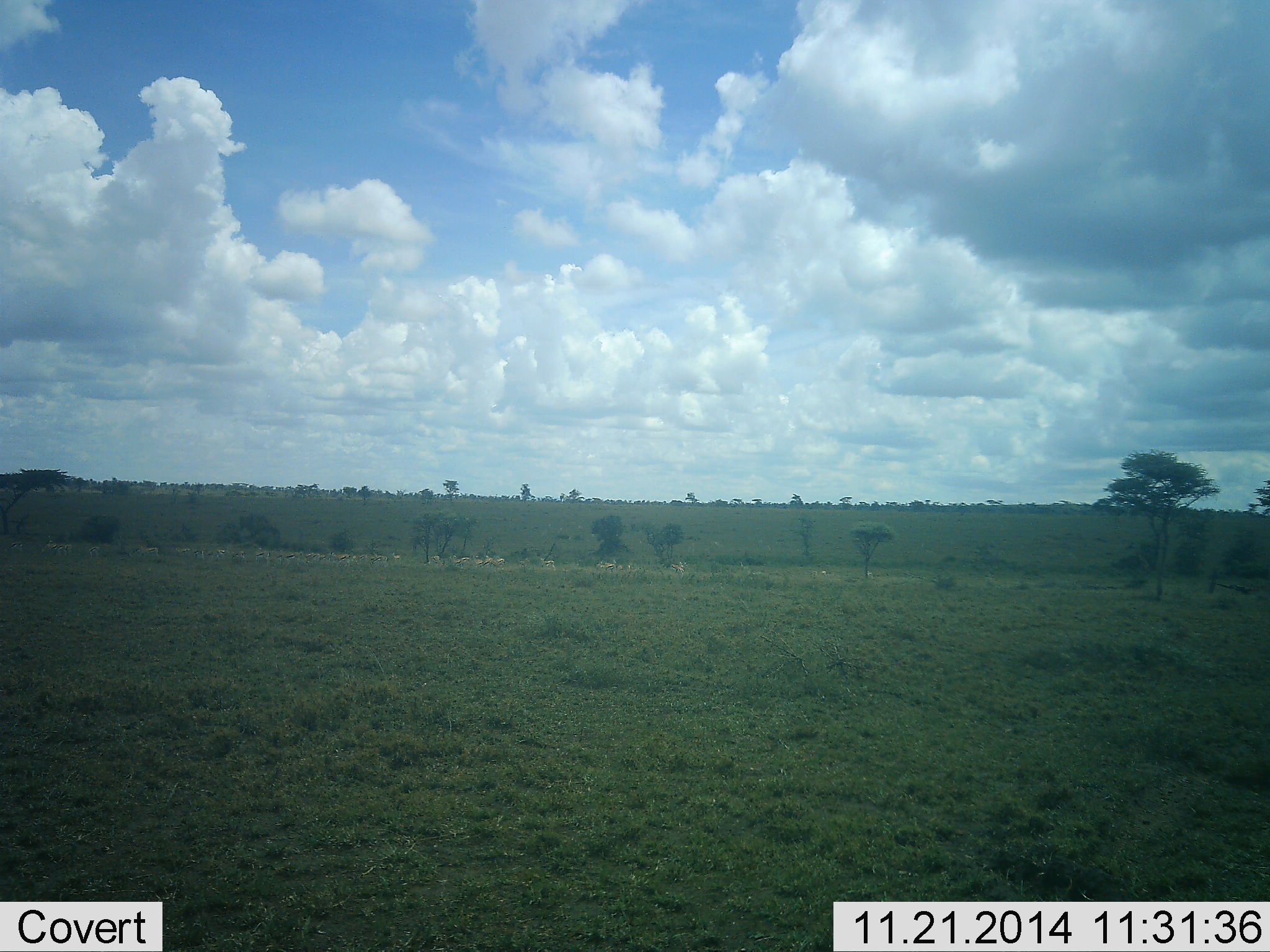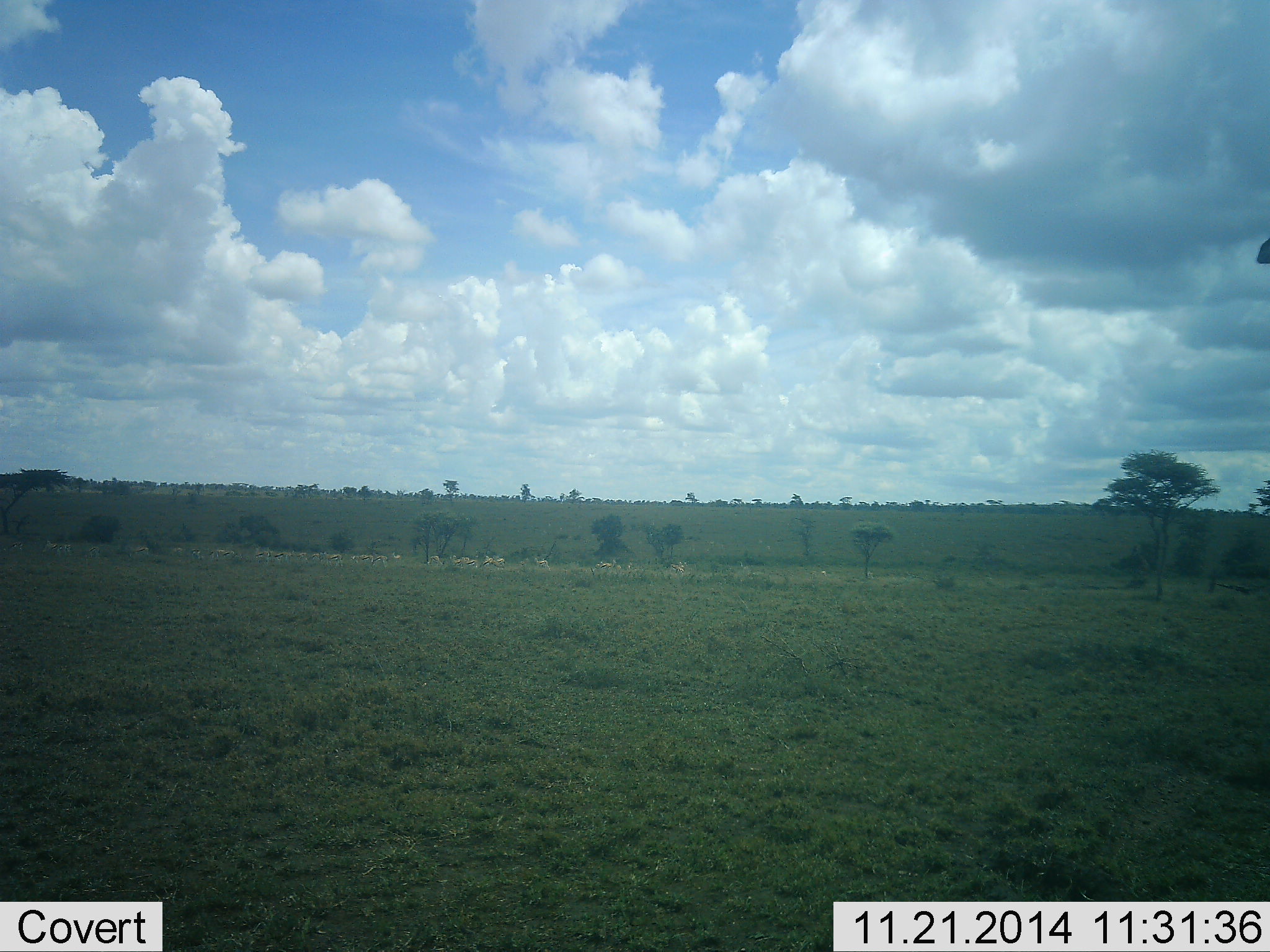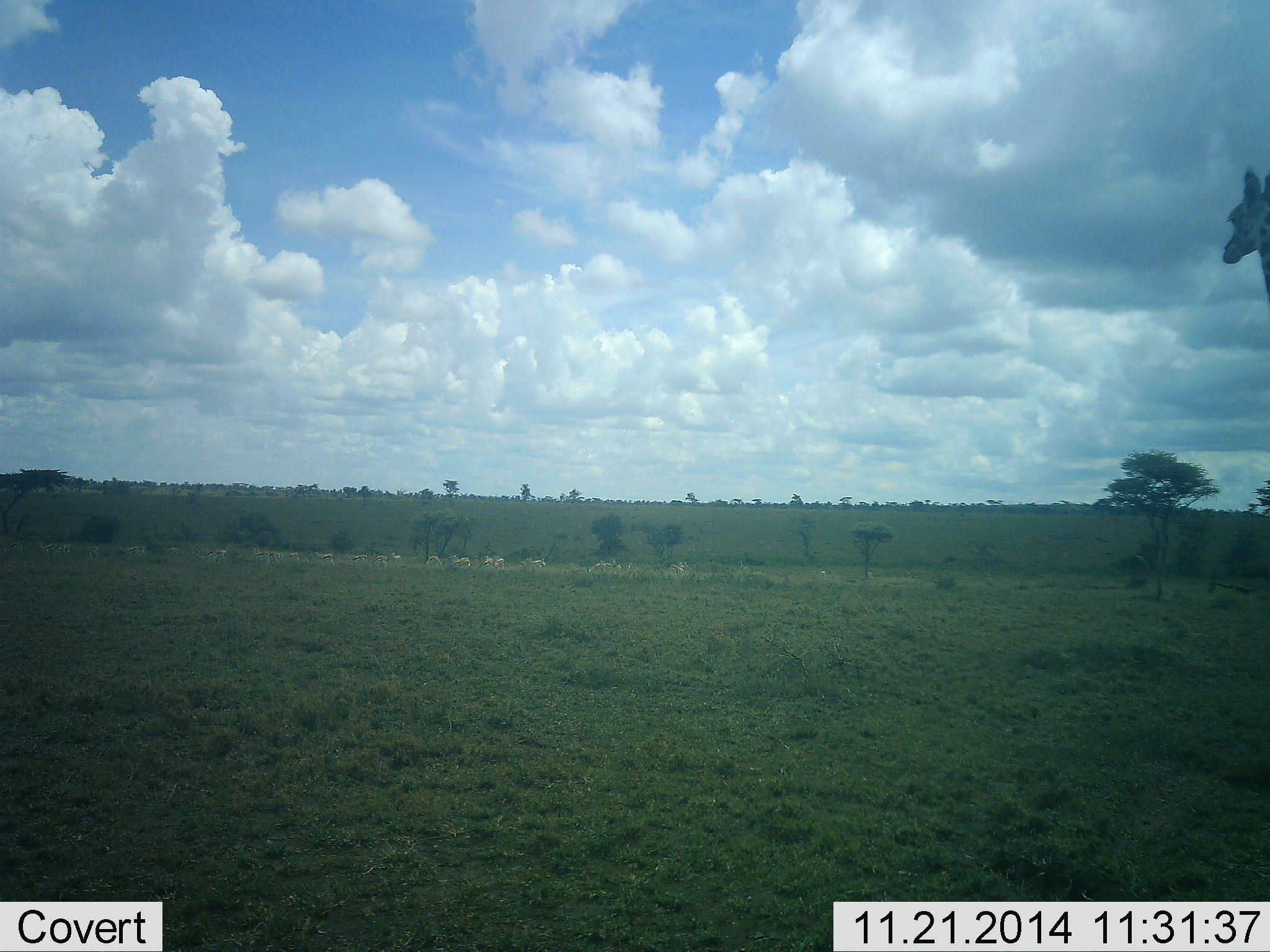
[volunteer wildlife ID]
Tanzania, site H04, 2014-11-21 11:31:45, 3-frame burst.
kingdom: Animalia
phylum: Chordata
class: Mammalia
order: Artiodactyla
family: Giraffidae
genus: Giraffa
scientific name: Giraffa camelopardalis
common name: giraffe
Giraffe (Giraffa camelopardalis), count 1. Behavior (volunteer vote fractions): standing 22%, resting 0%, moving 89%, interacting 0%. Young present (vote fraction): 0%. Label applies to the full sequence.